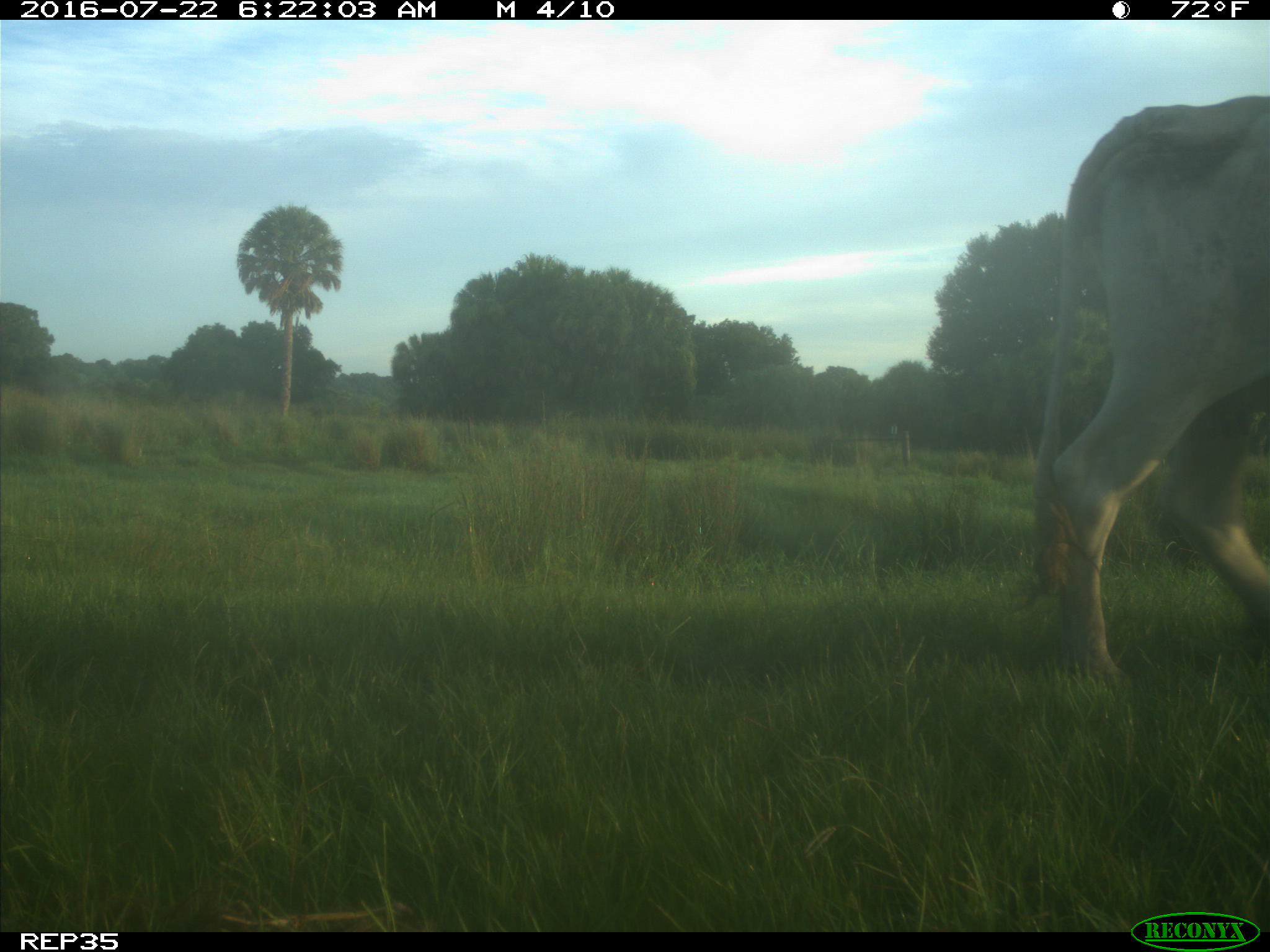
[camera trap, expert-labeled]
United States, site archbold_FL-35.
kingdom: Animalia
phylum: Chordata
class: Mammalia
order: Artiodactyla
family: Bovidae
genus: Bos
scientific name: Bos taurus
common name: domestic cow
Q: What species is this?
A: Bos taurus (domestic cow).